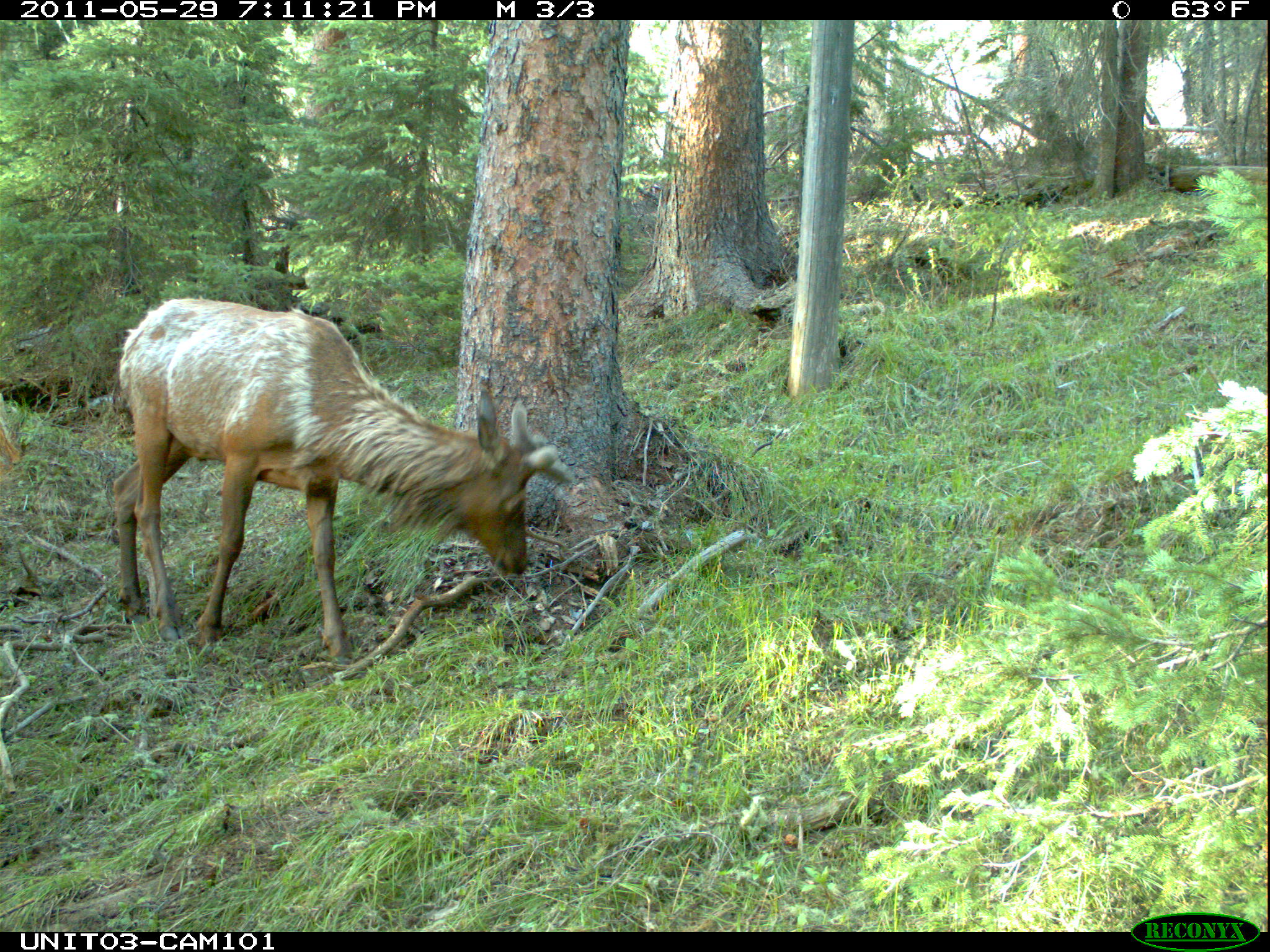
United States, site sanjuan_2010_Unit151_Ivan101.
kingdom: Animalia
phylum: Chordata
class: Mammalia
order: Artiodactyla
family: Cervidae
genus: Cervus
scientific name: Cervus elaphus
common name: red deer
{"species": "Cervus elaphus (red deer)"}